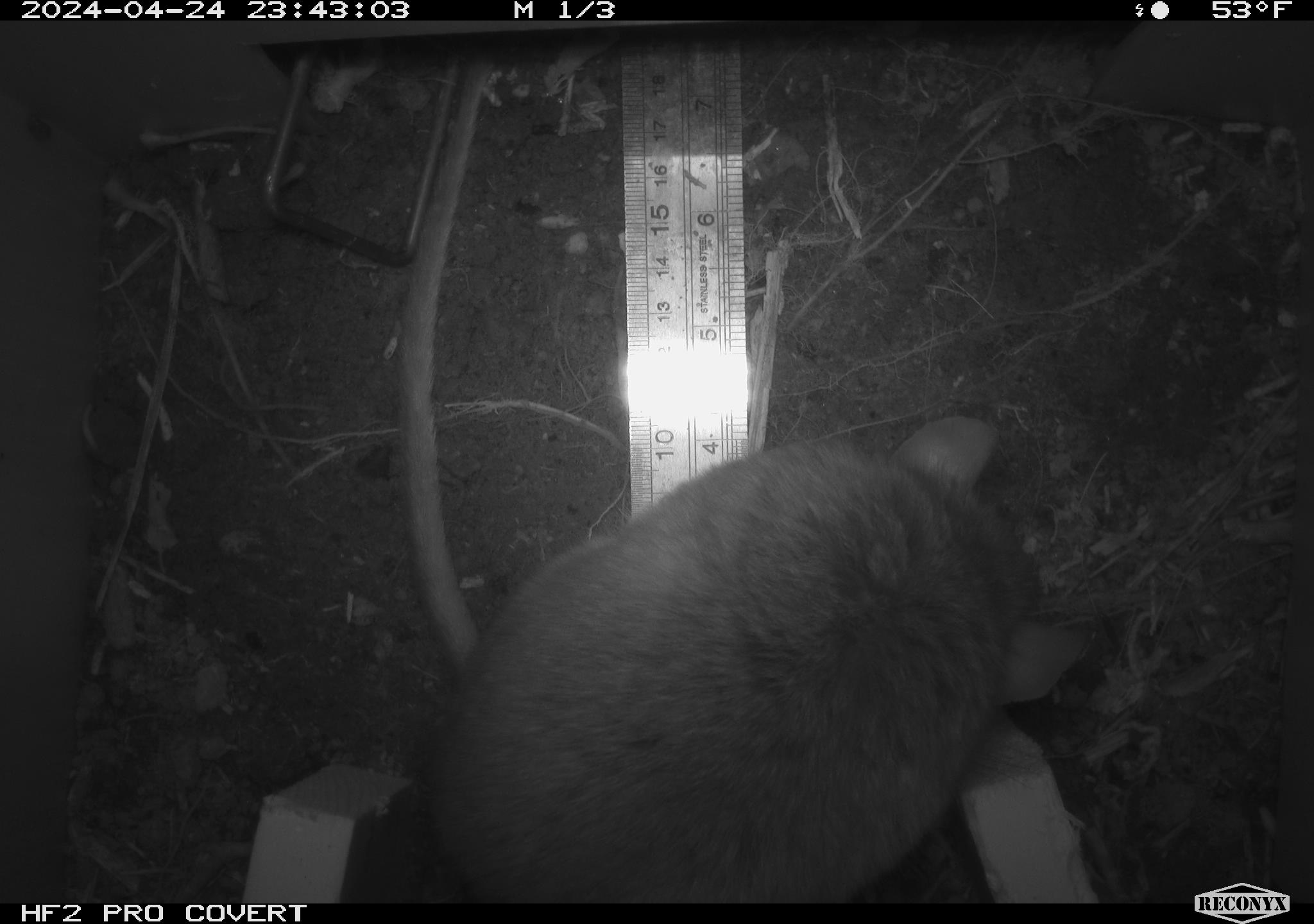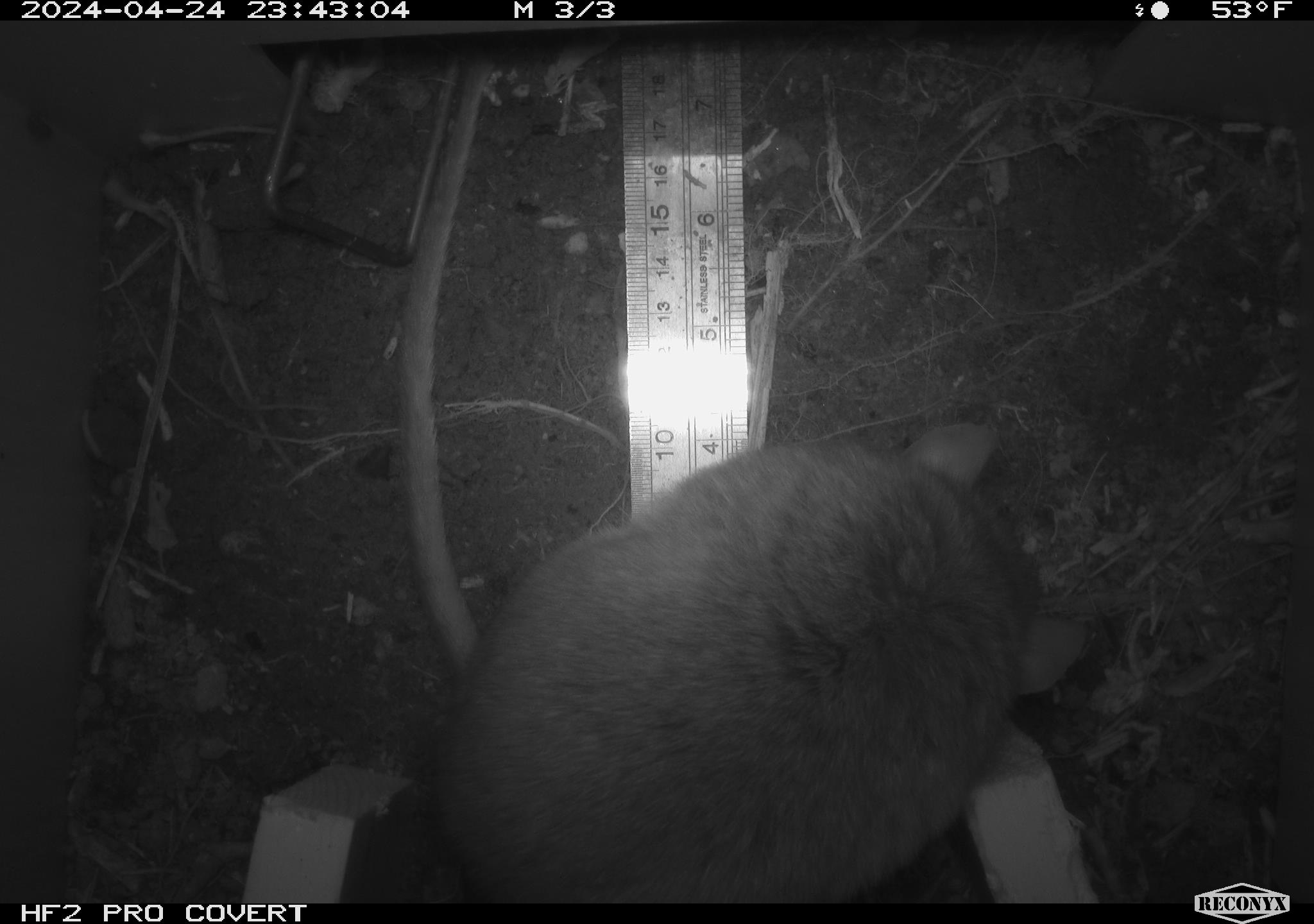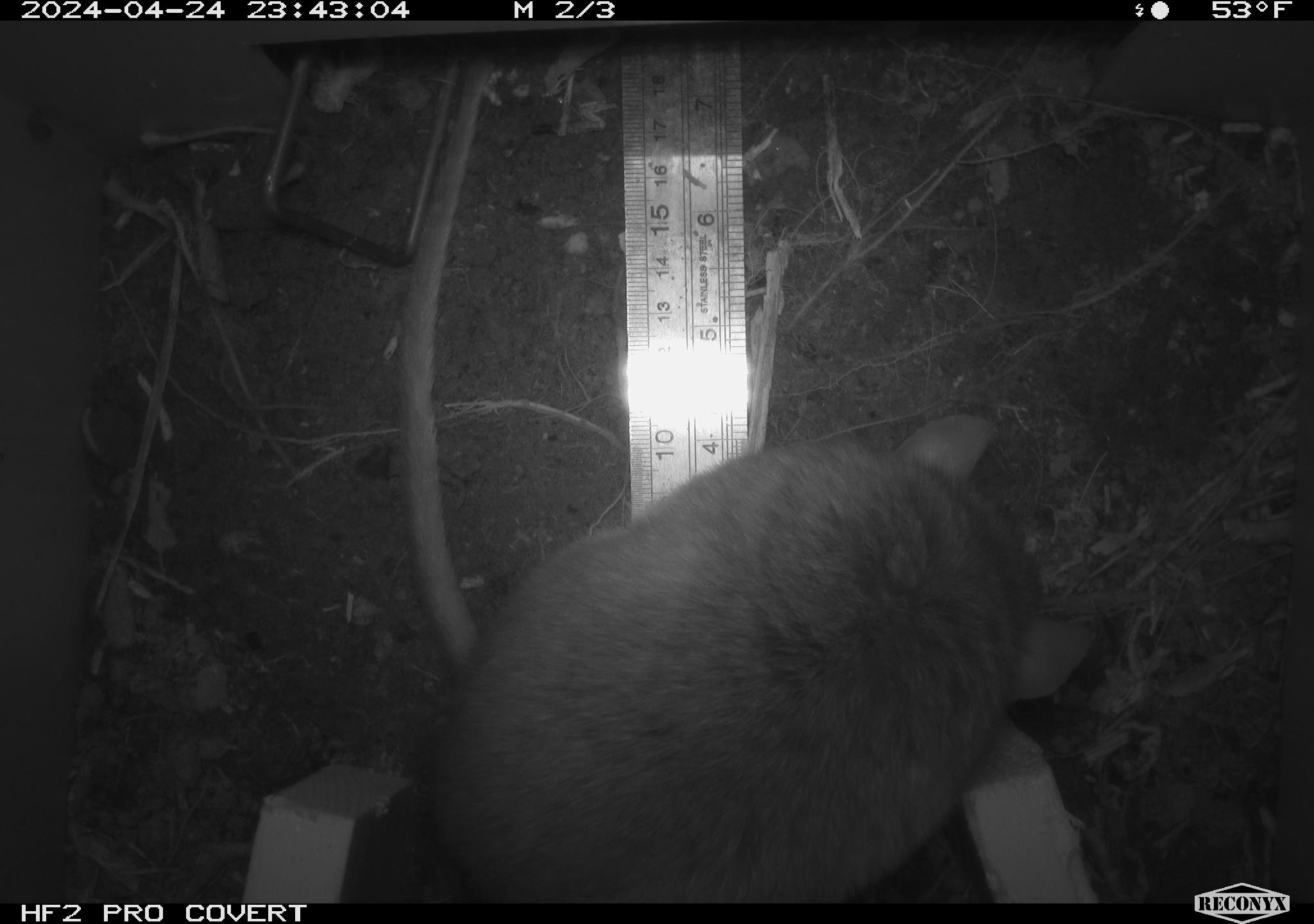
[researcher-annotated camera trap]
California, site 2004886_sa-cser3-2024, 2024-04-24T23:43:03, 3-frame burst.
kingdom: Animalia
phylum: Chordata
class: Mammalia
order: Rodentia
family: Muridae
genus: Rattus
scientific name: Rattus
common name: rat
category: rattus species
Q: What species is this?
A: Rattus species (rat) (Rattus).